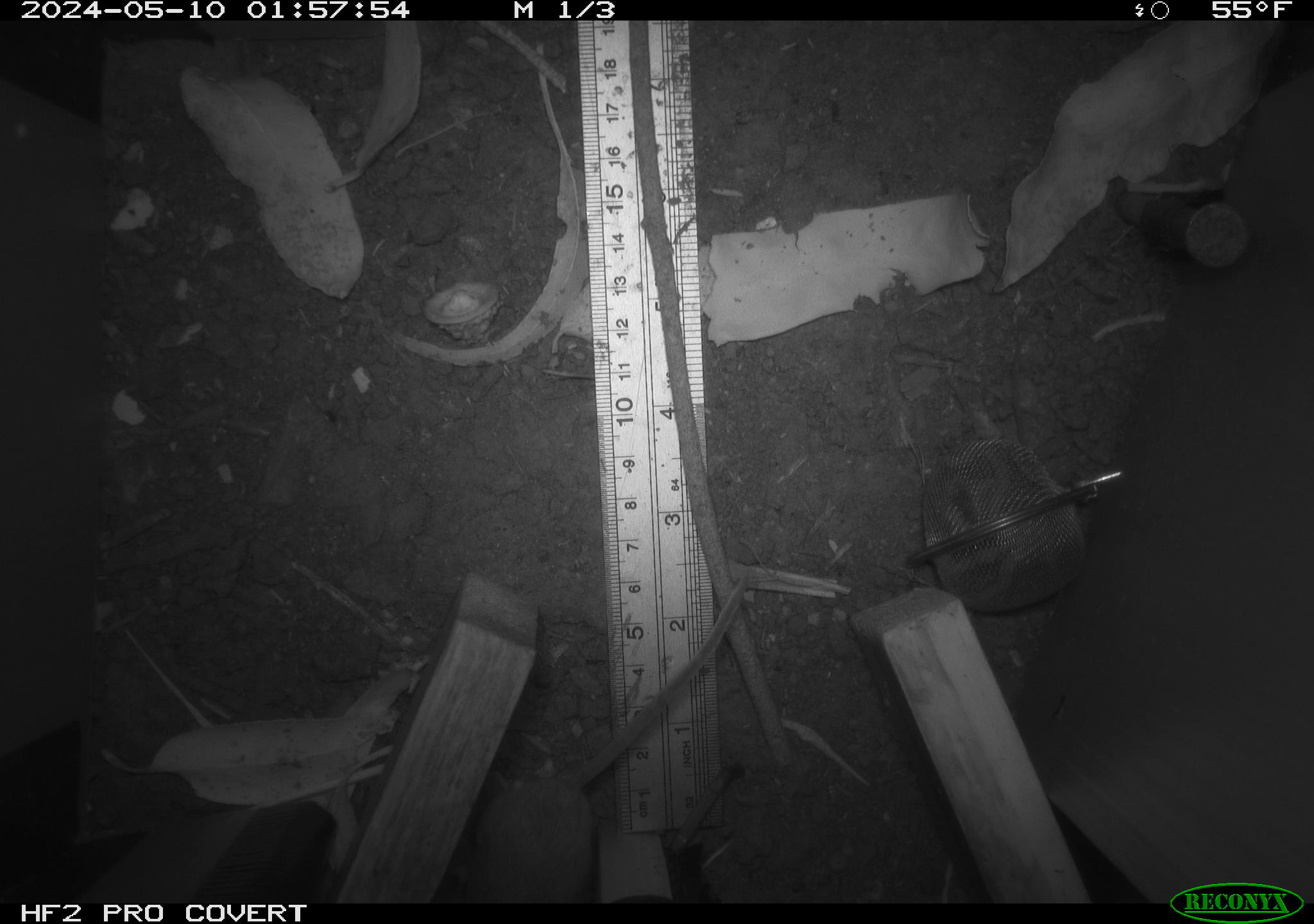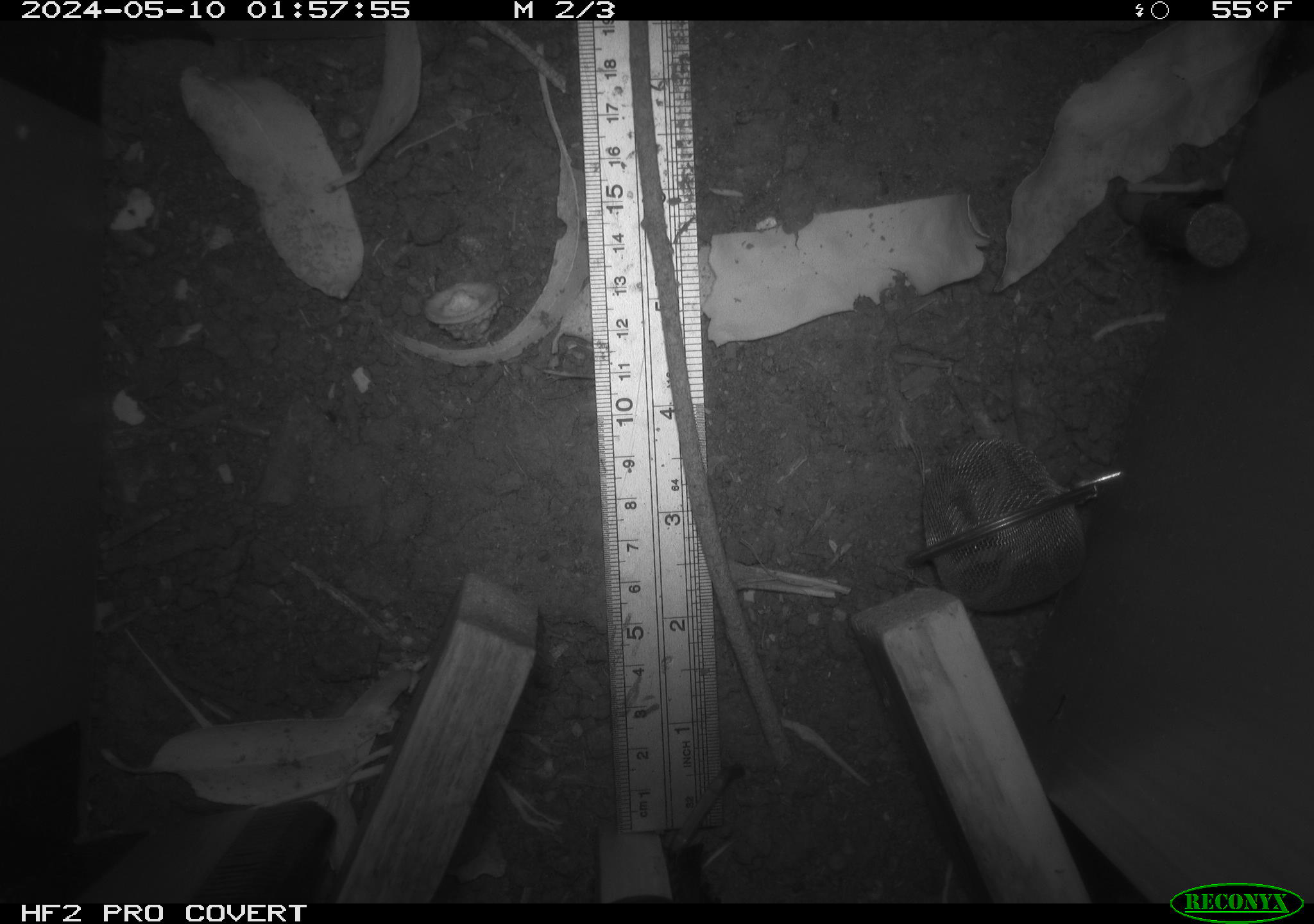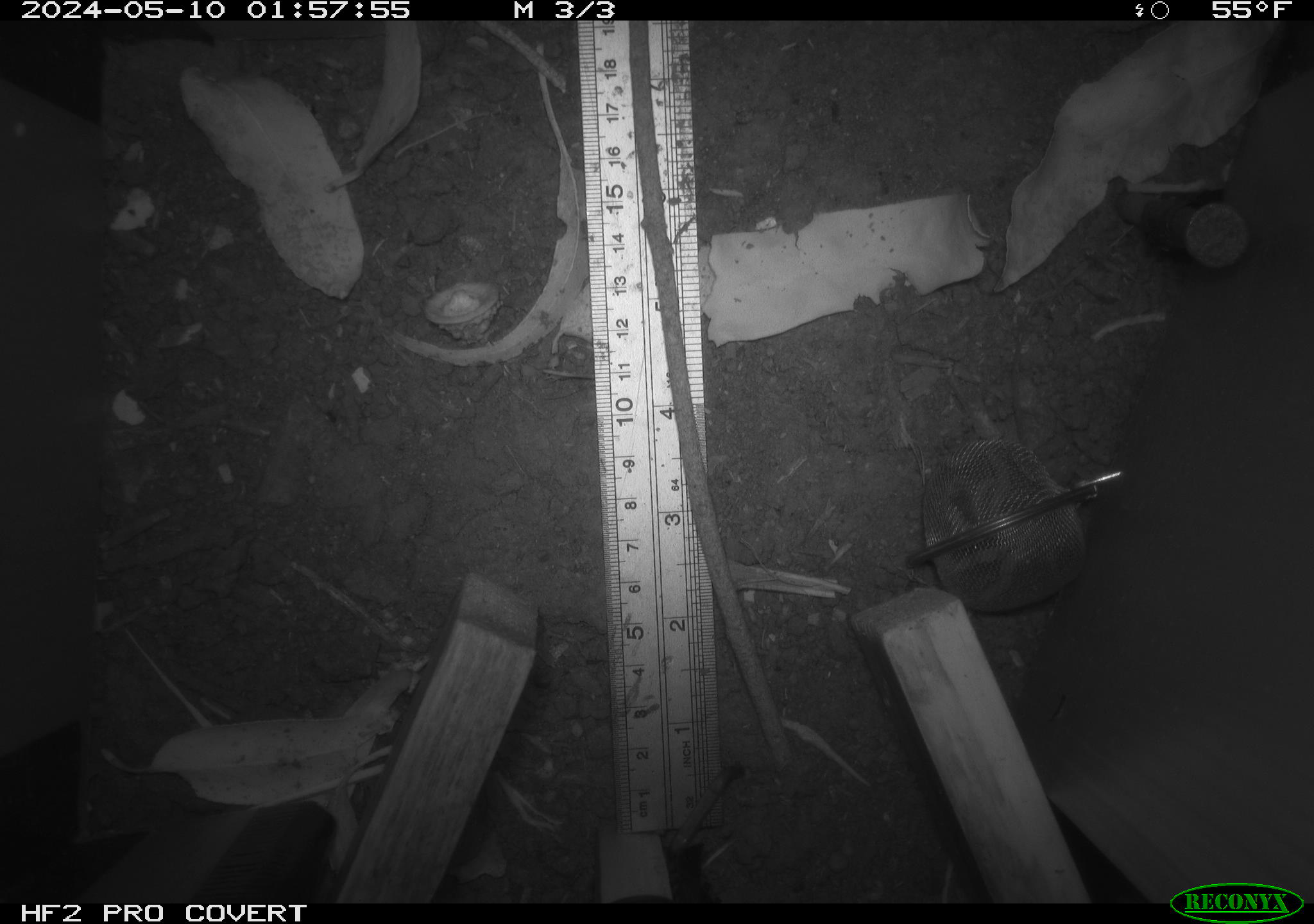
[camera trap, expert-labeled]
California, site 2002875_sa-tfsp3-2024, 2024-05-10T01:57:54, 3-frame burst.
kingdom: Animalia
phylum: Chordata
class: Mammalia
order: Rodentia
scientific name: Rodentia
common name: mouse species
Mouse species (Rodentia).